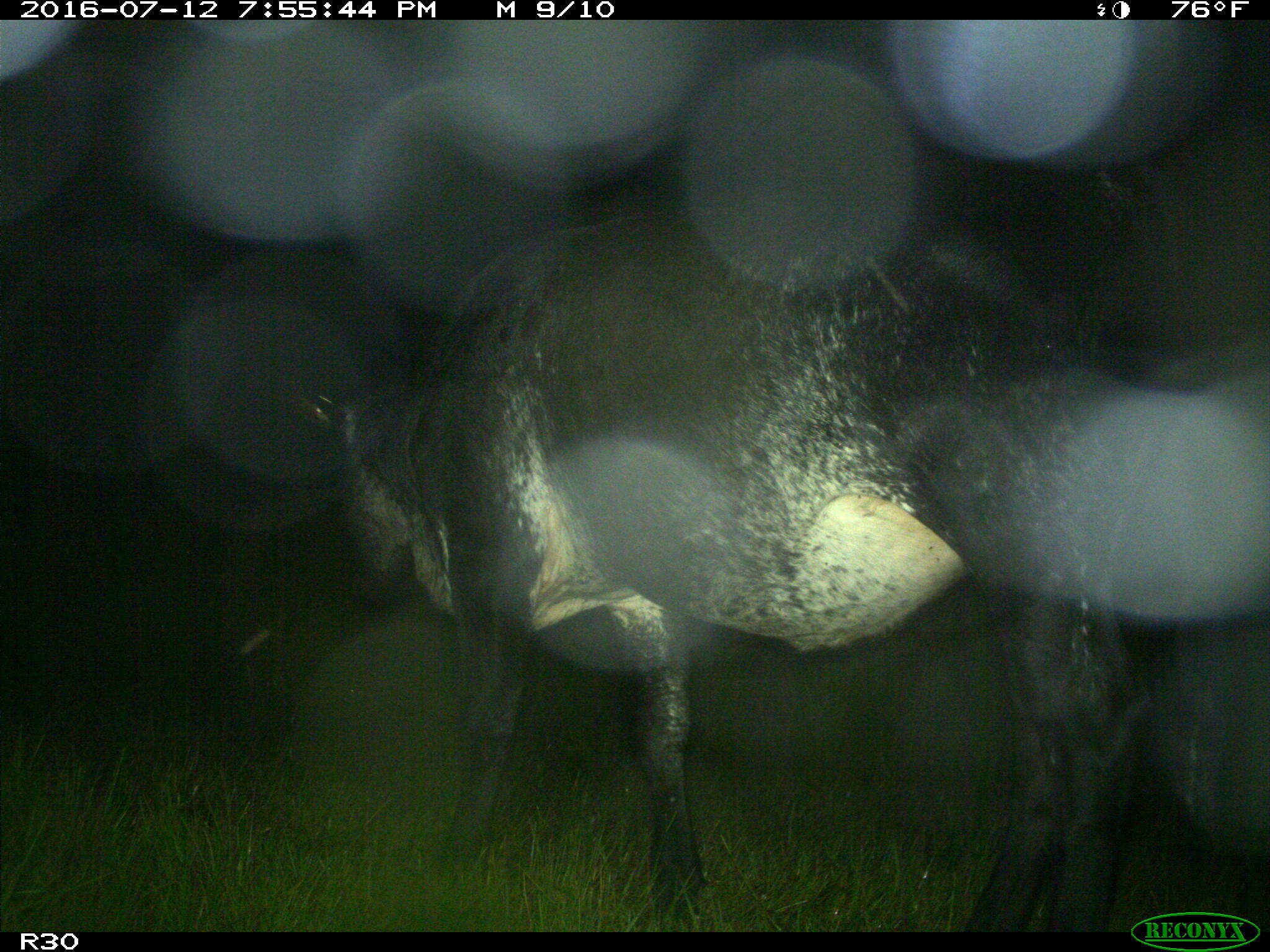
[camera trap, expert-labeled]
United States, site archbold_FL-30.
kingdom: Animalia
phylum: Chordata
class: Mammalia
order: Artiodactyla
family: Bovidae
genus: Bos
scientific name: Bos taurus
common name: domestic cow